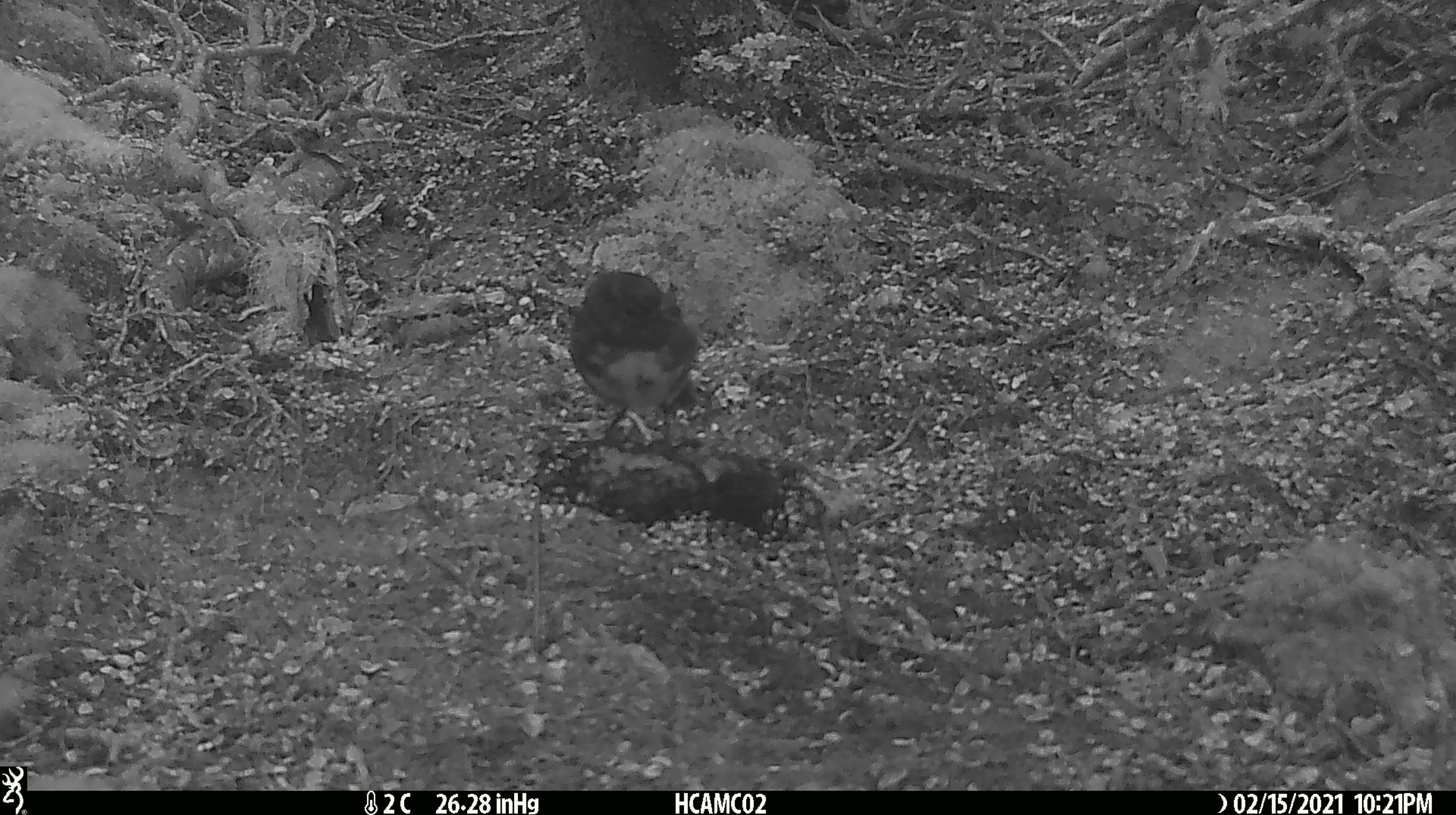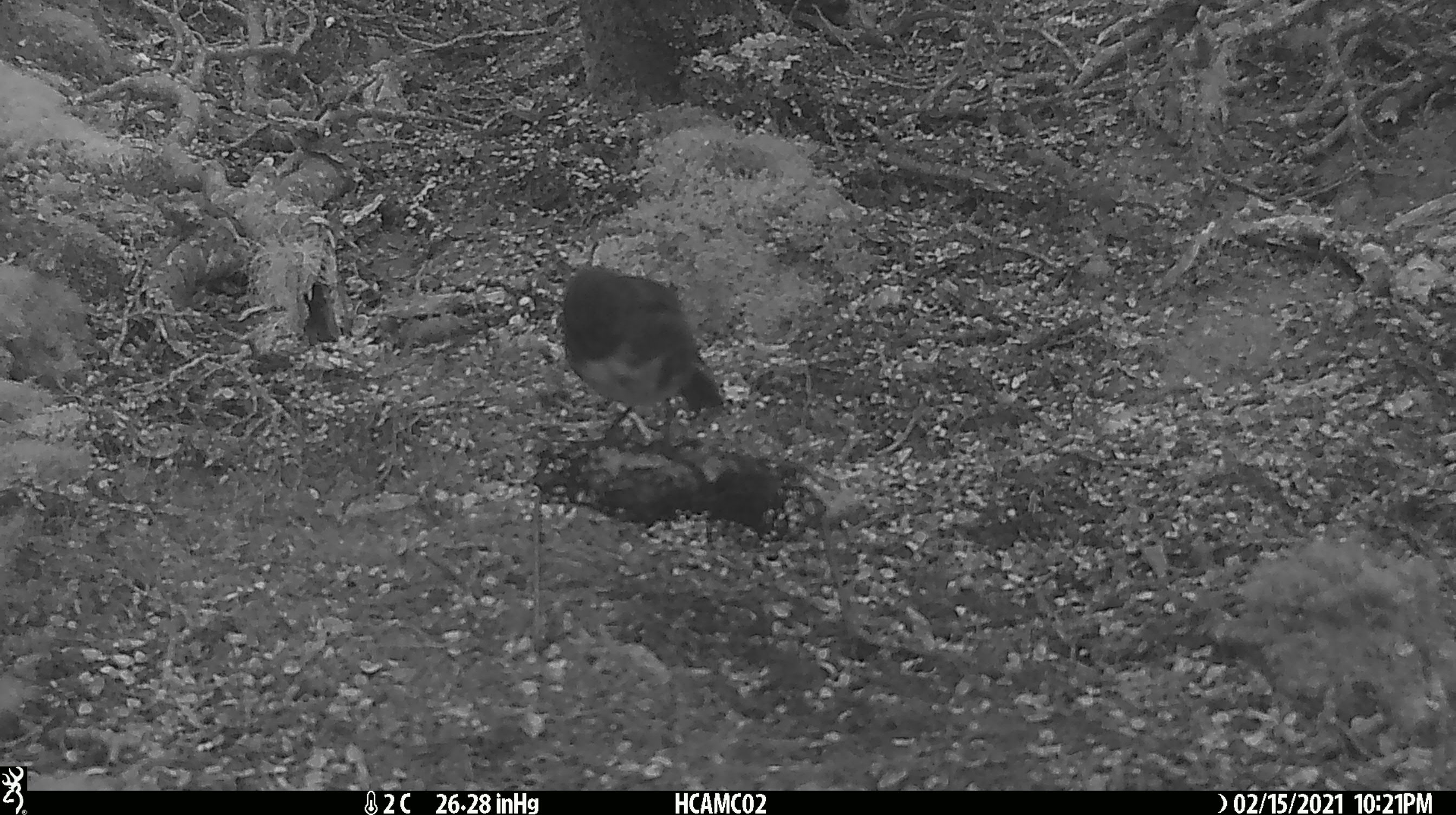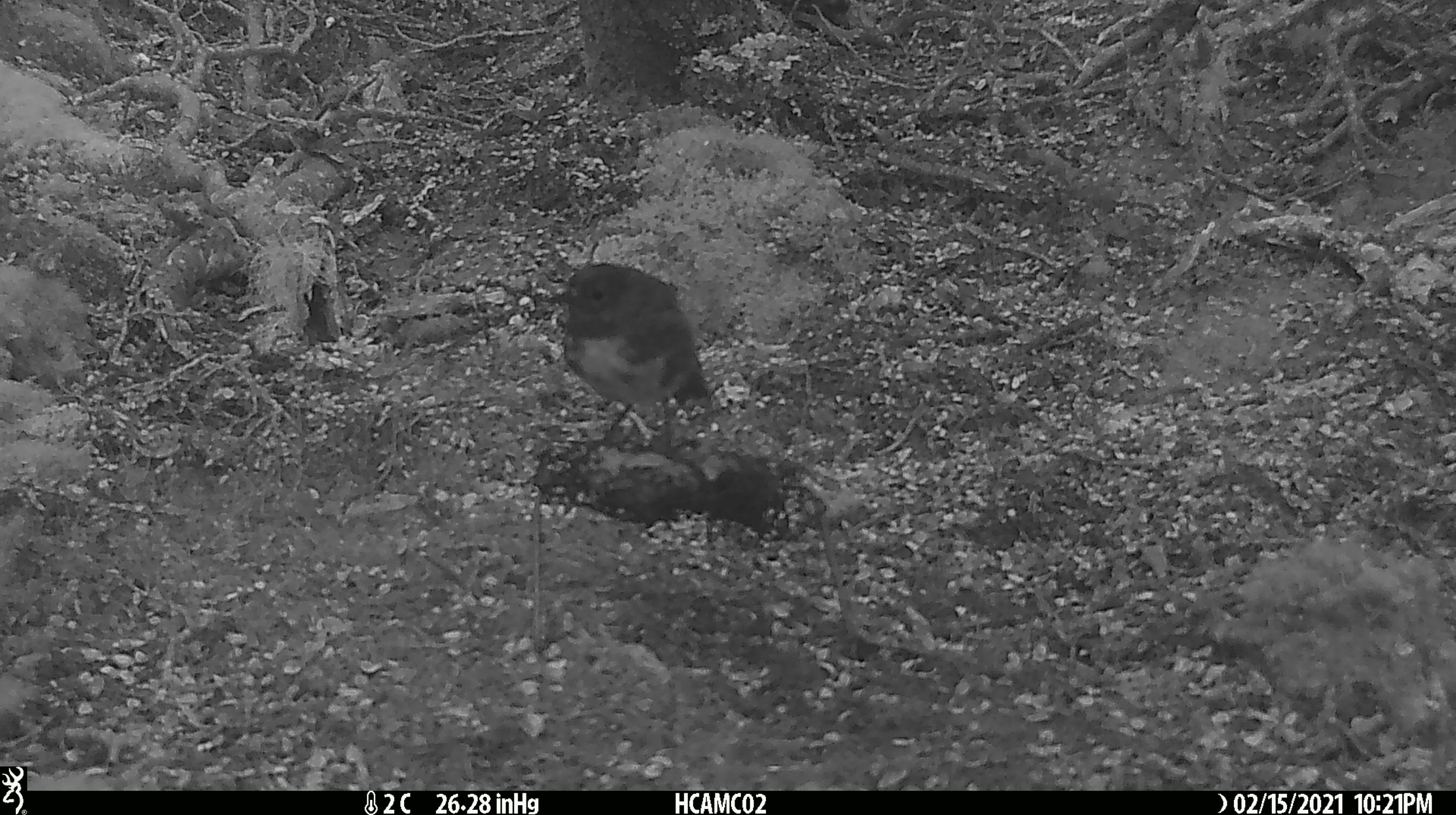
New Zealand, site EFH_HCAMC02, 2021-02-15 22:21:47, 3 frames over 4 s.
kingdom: Animalia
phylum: Chordata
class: Aves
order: Passeriformes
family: Petroicidae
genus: Petroica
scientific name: Petroica australis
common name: new zealand robin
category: robin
Robin (new zealand robin) (Petroica australis).